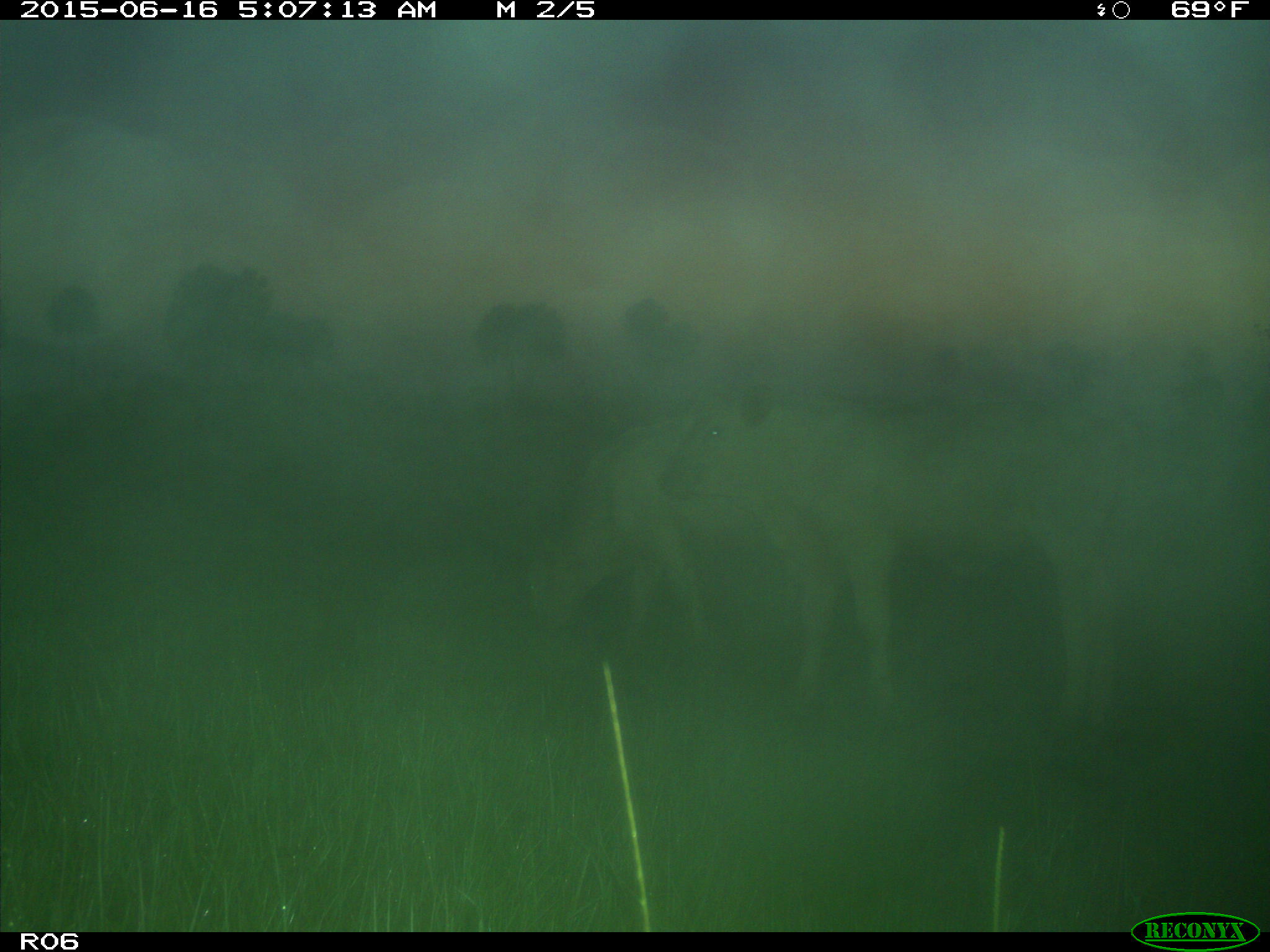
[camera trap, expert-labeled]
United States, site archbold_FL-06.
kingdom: Animalia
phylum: Chordata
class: Mammalia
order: Artiodactyla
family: Bovidae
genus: Bos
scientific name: Bos taurus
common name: domestic cow